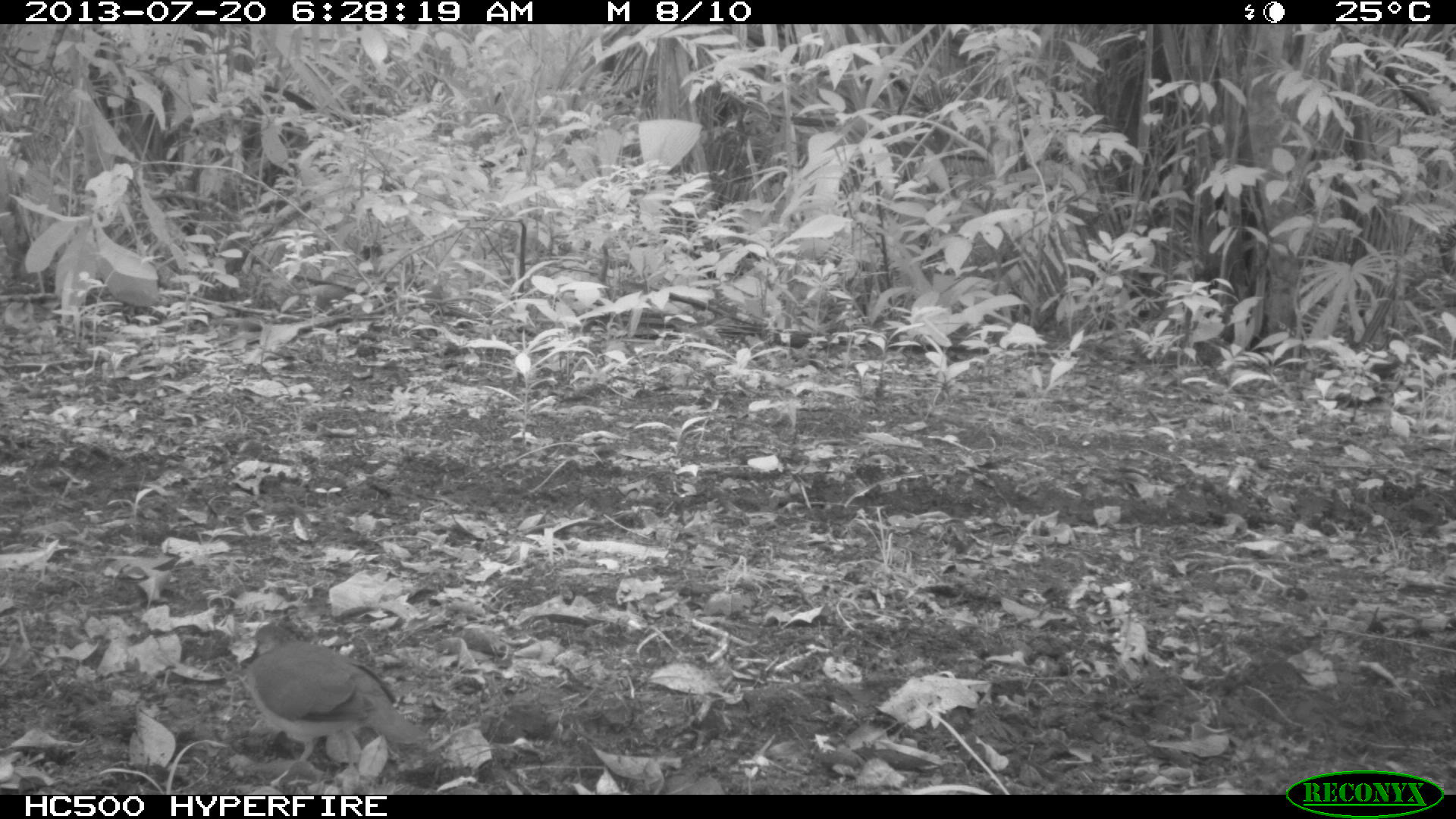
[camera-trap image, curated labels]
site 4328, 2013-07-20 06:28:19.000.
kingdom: Animalia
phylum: Chordata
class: Aves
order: Columbiformes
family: Columbidae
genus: Leptotila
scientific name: Leptotila plumbeiceps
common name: gray-headed dove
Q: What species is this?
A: Leptotila plumbeiceps (gray-headed dove).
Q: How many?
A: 1.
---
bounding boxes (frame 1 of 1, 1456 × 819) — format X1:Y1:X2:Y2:
leptotila plumbeiceps: 239:622:429:788